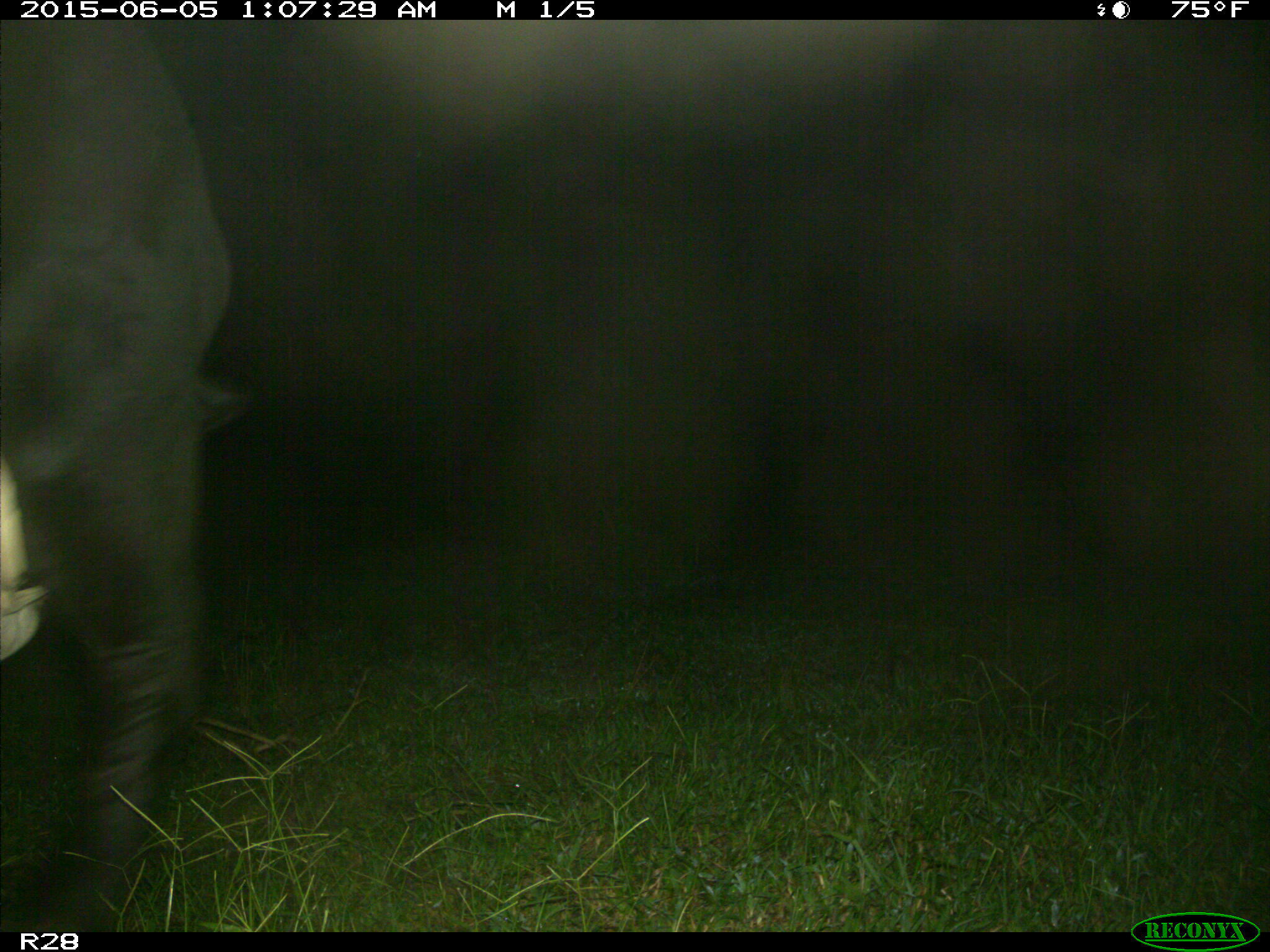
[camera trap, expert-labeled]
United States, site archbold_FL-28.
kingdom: Animalia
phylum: Chordata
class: Mammalia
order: Artiodactyla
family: Bovidae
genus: Bos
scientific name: Bos taurus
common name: domestic cow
Bos taurus (domestic cow).